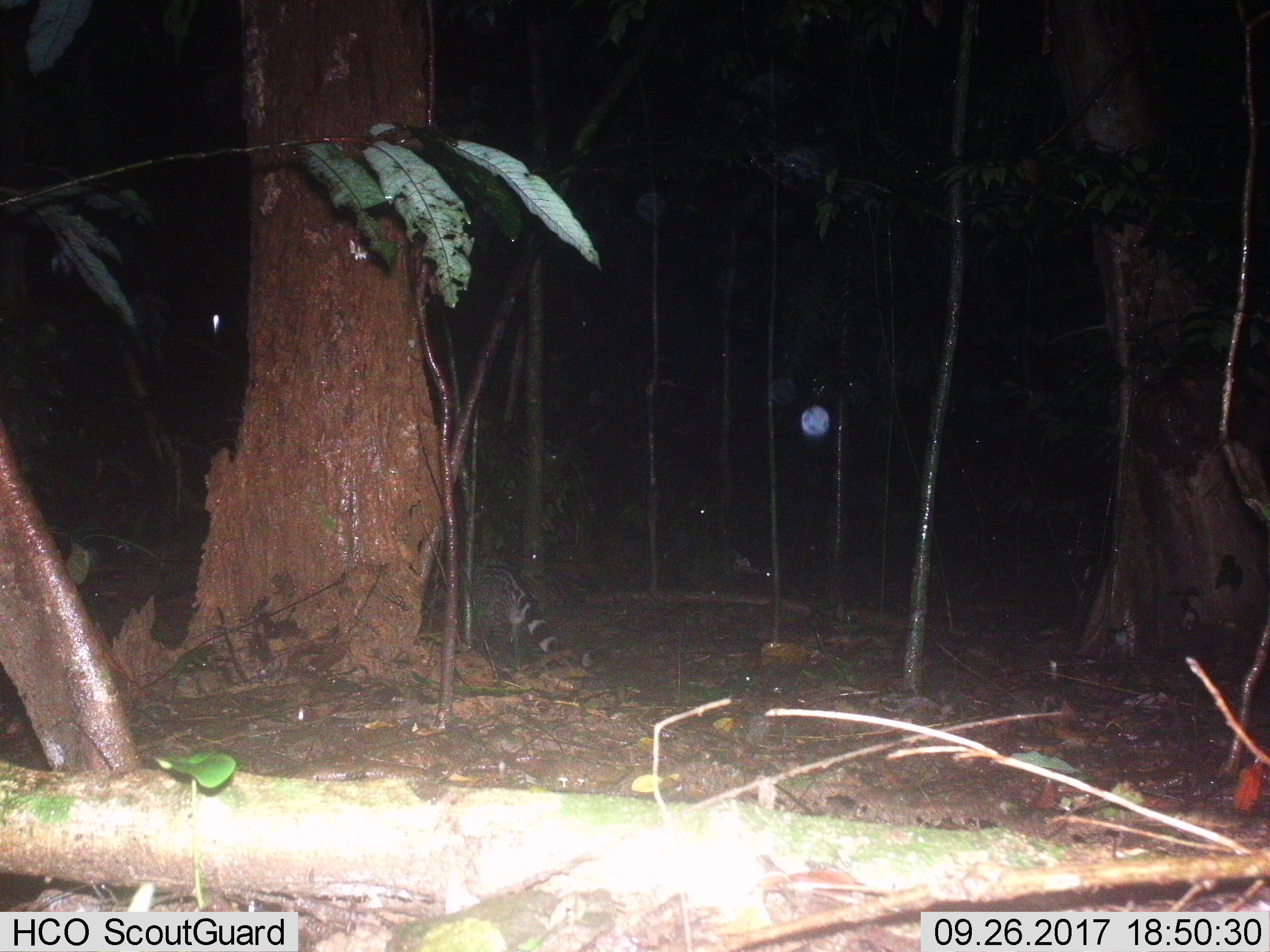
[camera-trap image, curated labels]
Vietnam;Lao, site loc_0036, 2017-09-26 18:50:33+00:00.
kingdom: Animalia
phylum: Chordata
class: Mammalia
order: Carnivora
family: Viverridae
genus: Viverra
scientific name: Viverra zibetha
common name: large indian civet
Large indian civet (Viverra zibetha). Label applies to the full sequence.